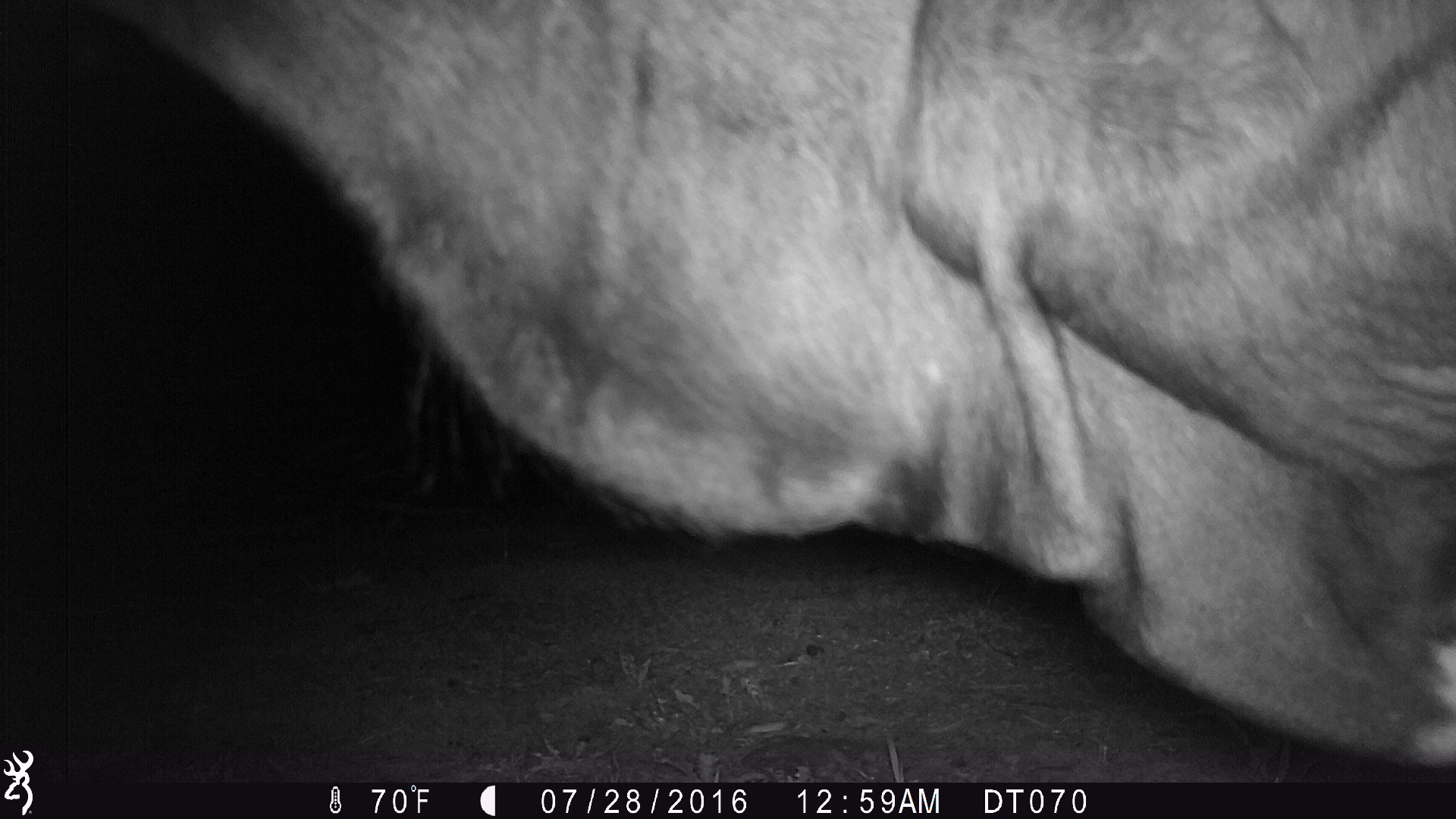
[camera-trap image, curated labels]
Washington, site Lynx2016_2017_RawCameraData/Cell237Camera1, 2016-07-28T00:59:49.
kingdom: Animalia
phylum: Chordata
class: Mammalia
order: Artiodactyla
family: Bovidae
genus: Bos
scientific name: Bos taurus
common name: domestic cattle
Domestic cattle (Bos taurus). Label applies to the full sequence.